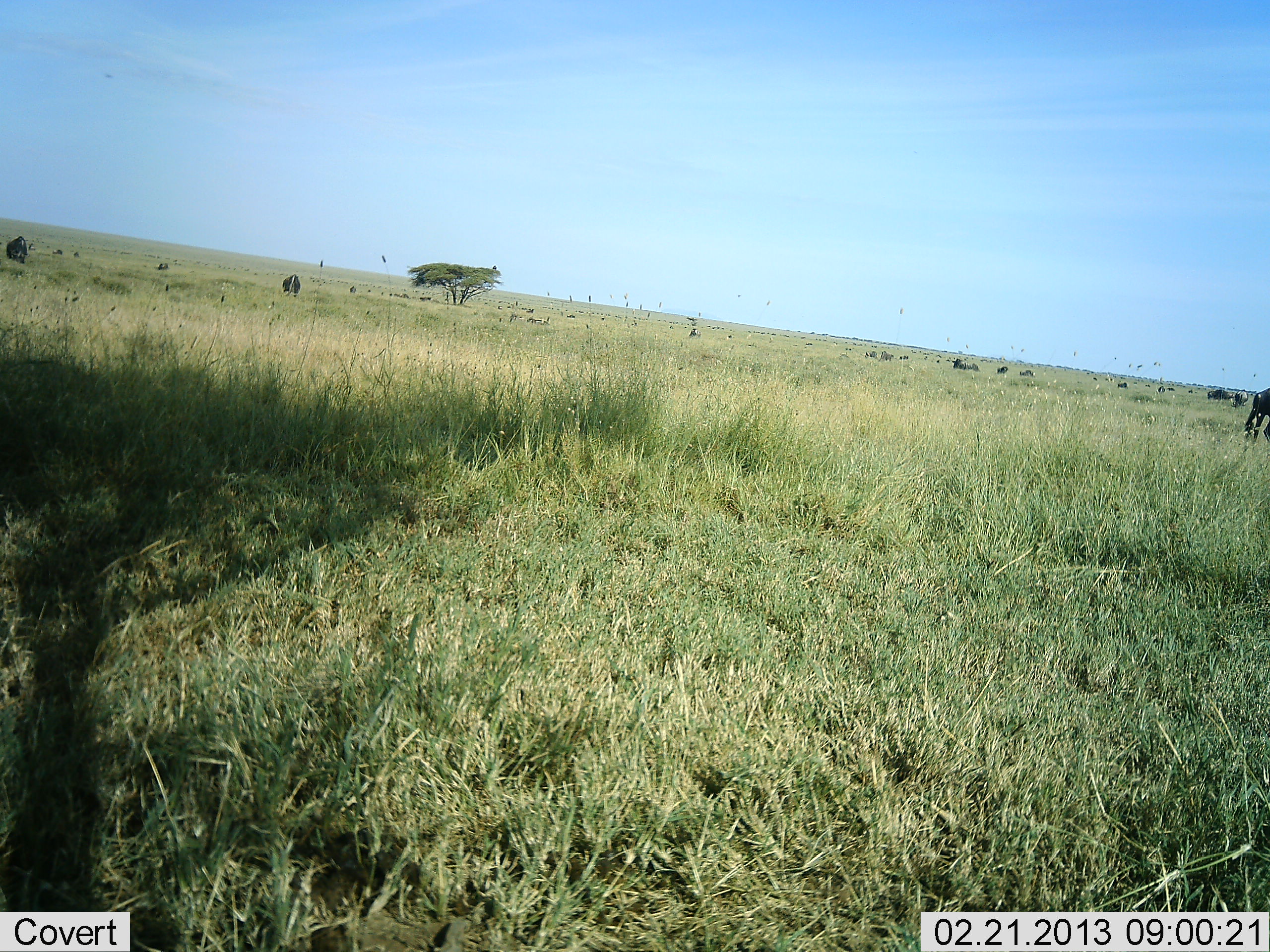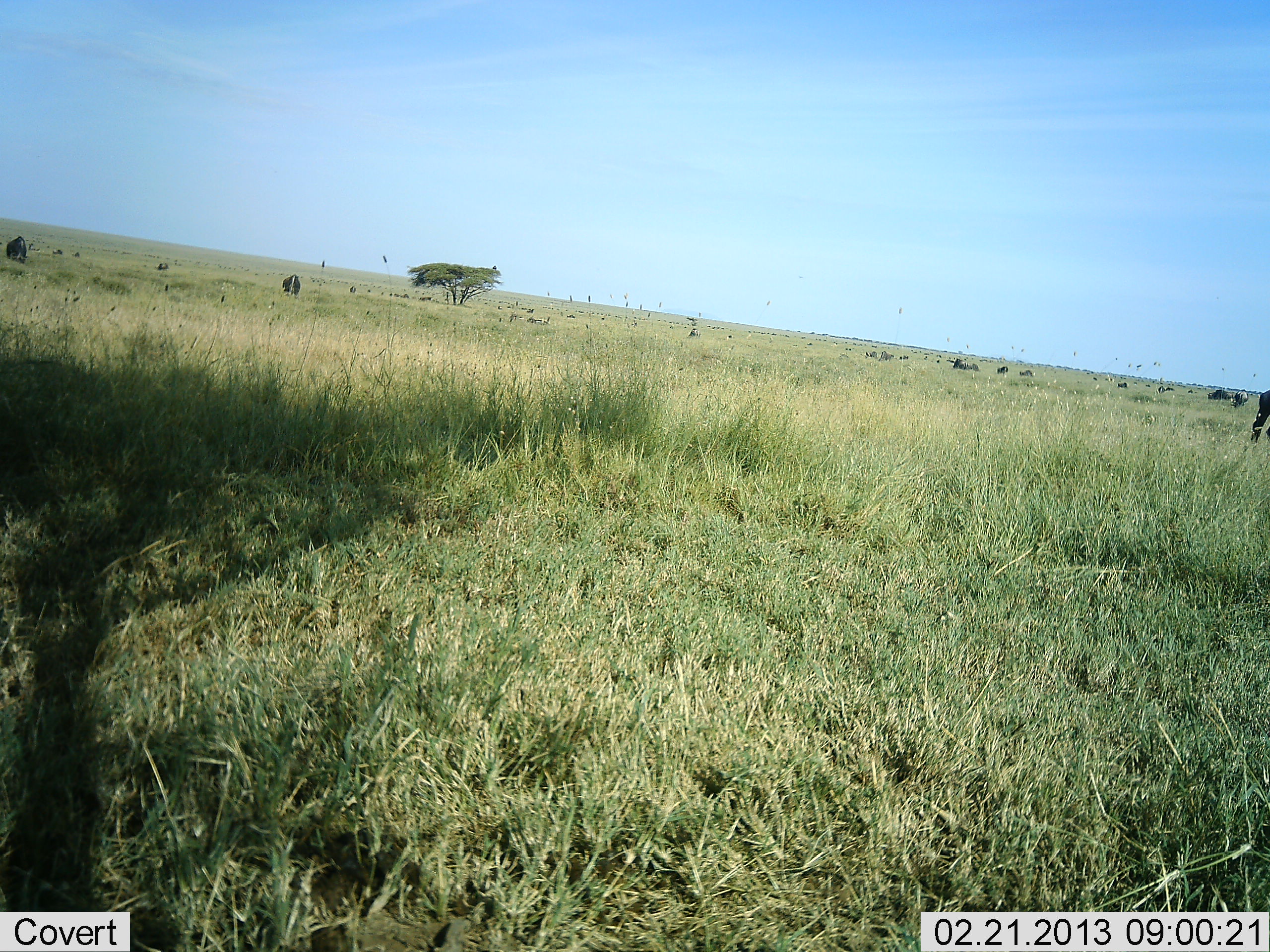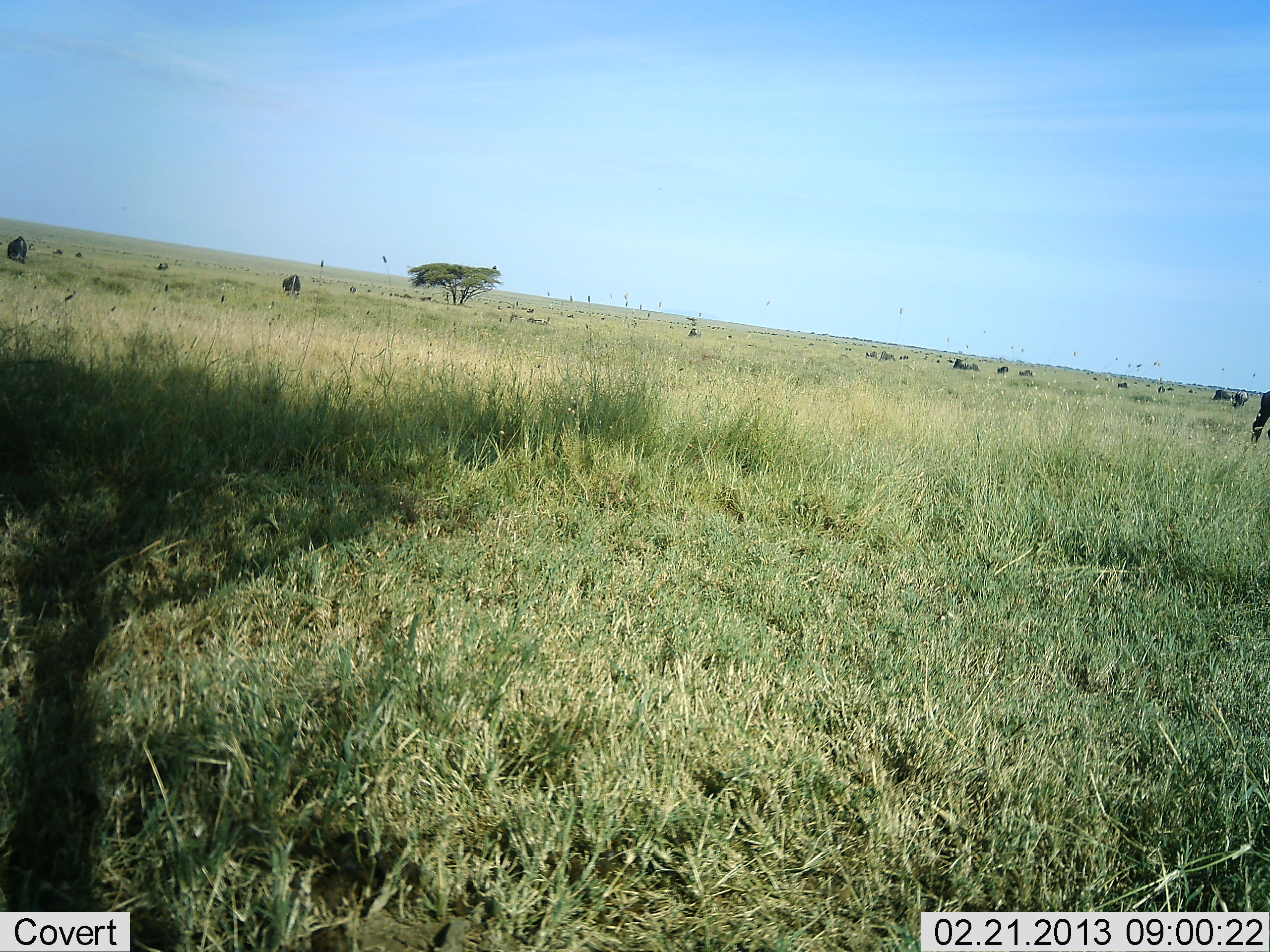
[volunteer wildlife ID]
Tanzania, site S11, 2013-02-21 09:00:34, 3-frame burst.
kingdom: Animalia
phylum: Chordata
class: Mammalia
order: Artiodactyla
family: Bovidae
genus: Connochaetes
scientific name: Connochaetes taurinus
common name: blue wildebeest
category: wildebeest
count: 11-50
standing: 53%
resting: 5%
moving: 16%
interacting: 0%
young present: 0%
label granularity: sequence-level